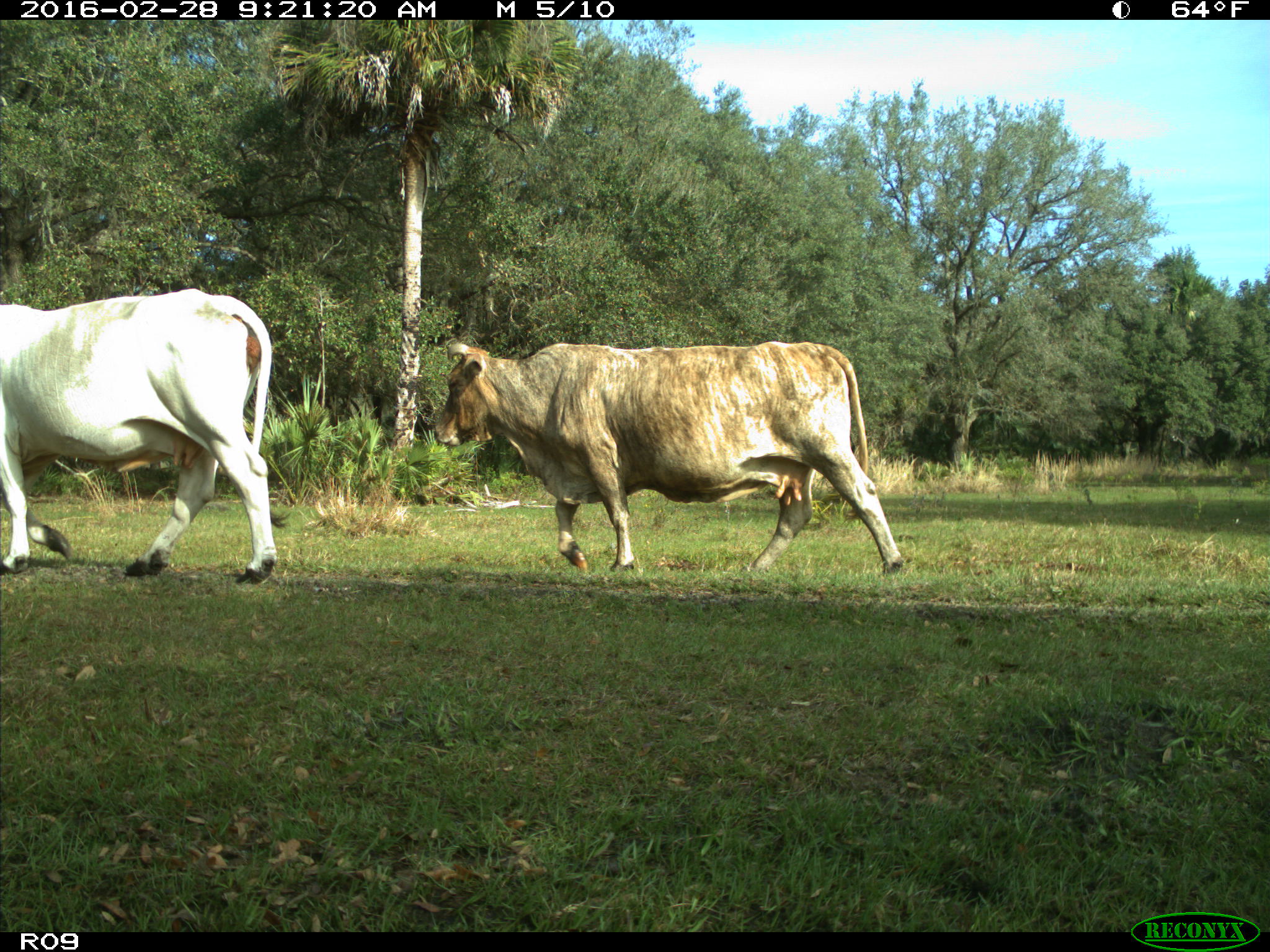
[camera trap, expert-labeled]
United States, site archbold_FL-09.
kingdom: Animalia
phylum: Chordata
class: Mammalia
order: Artiodactyla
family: Bovidae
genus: Bos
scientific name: Bos taurus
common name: domestic cow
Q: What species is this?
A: Bos taurus (domestic cow).